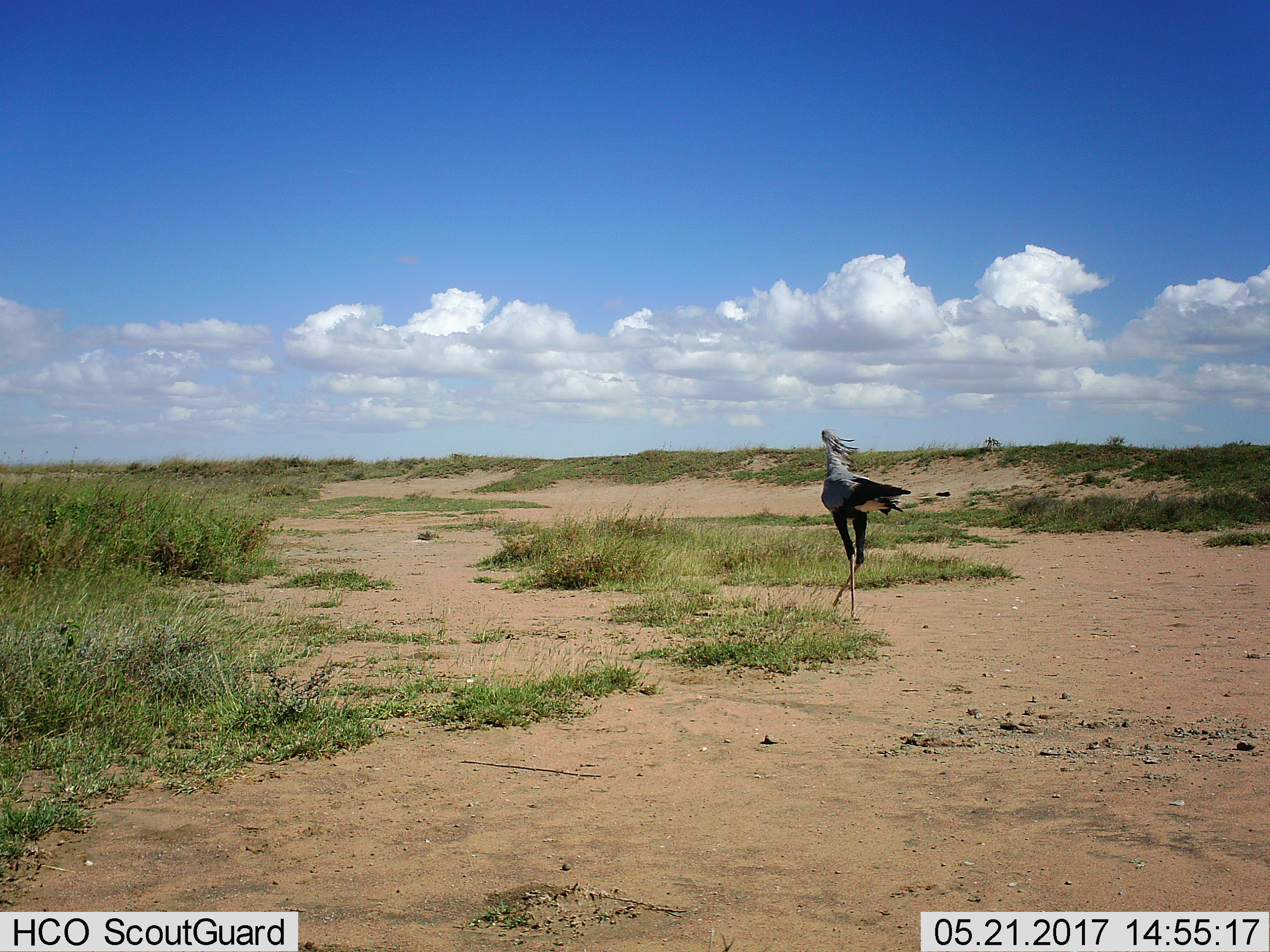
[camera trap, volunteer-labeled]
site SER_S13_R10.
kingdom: Animalia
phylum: Chordata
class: Aves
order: Accipitriformes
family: Sagittariidae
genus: Sagittarius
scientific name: Sagittarius serpentarius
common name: secretarybird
Secretarybird (Sagittarius serpentarius), count 1. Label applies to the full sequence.